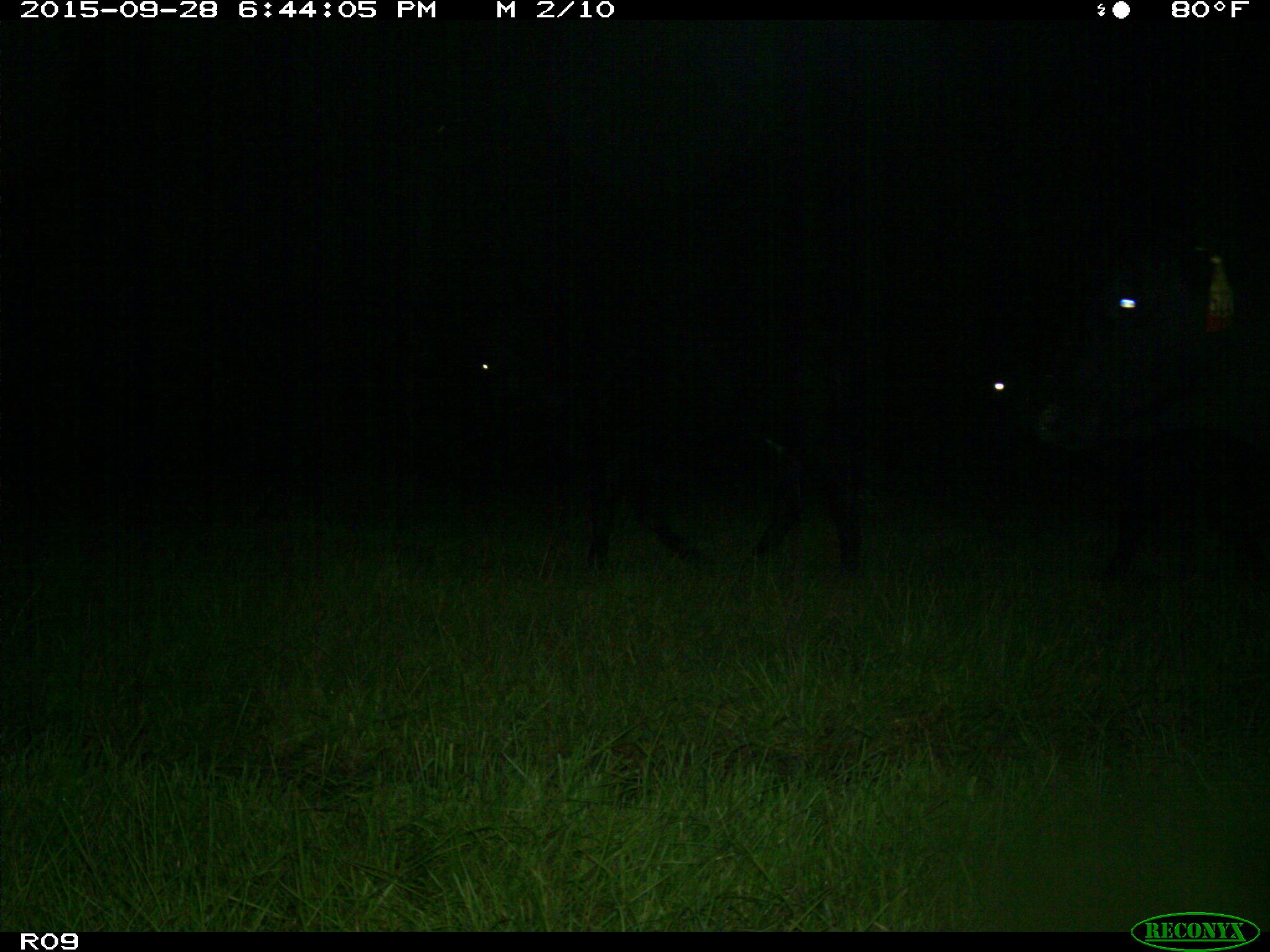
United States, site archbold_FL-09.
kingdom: Animalia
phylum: Chordata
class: Mammalia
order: Artiodactyla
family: Bovidae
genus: Bos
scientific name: Bos taurus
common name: domestic cow